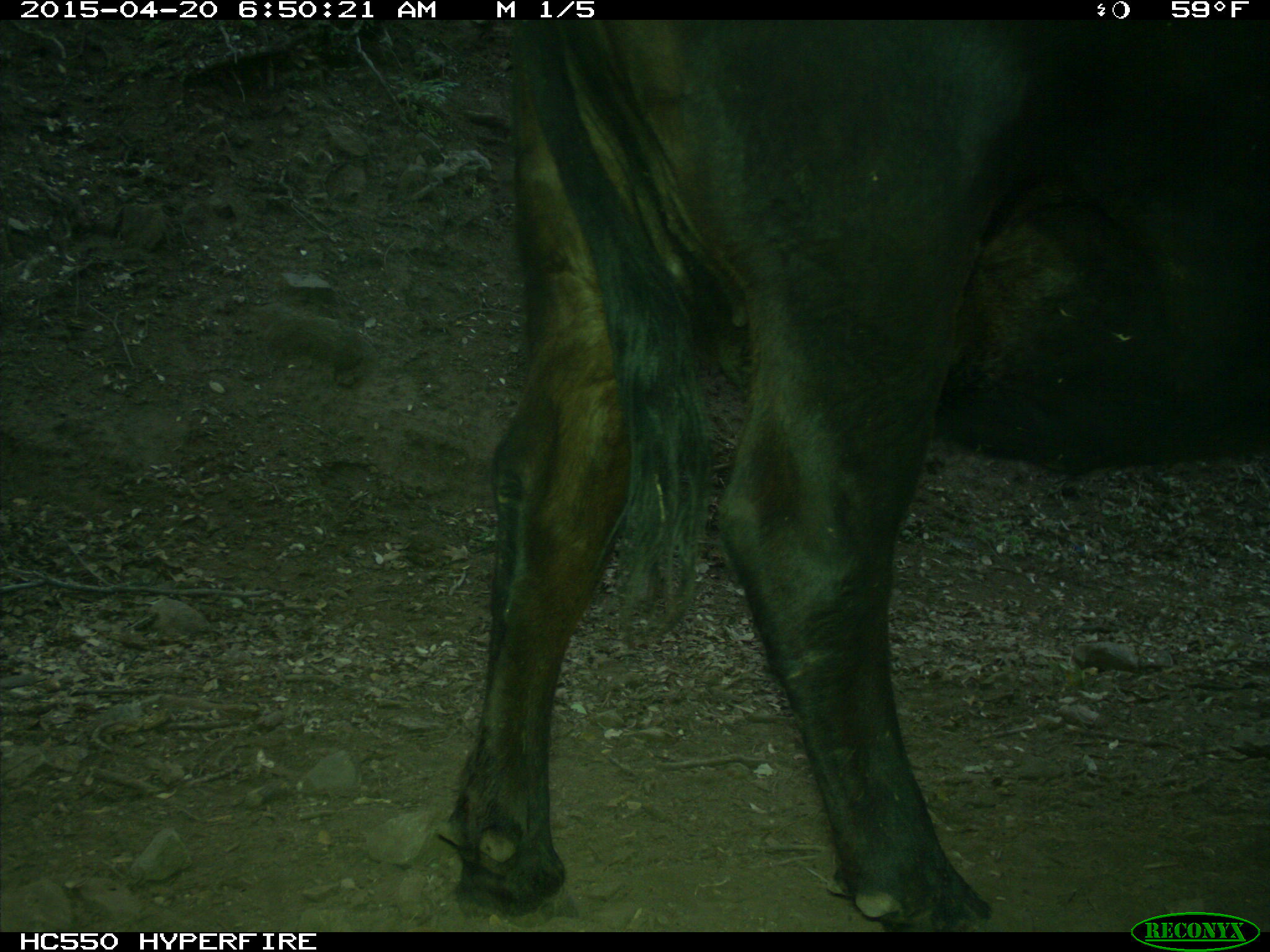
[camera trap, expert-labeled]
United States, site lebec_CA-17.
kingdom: Animalia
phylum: Chordata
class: Mammalia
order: Artiodactyla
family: Bovidae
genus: Bos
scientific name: Bos taurus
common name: domestic cow